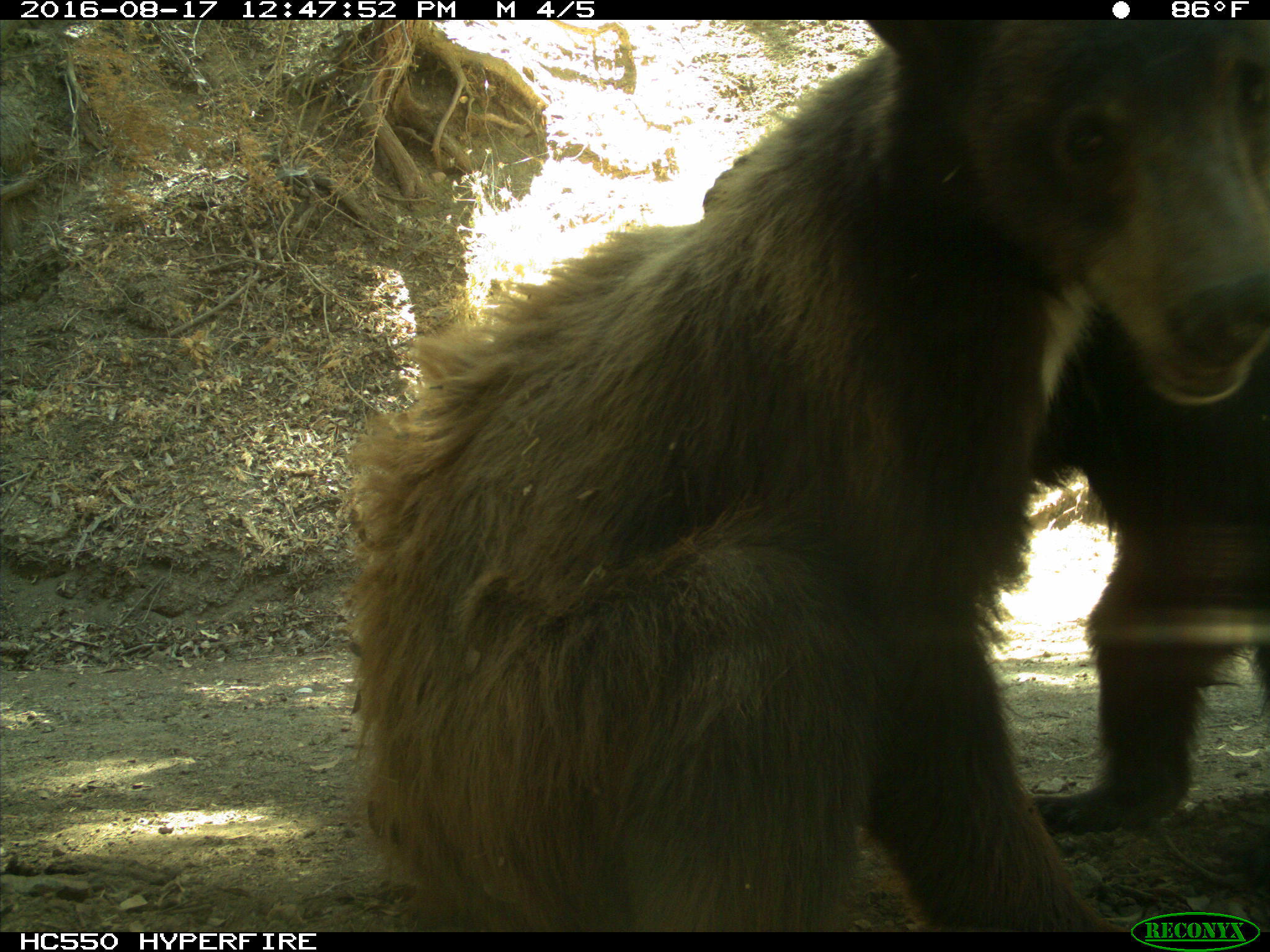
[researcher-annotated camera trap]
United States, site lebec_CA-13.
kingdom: Animalia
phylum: Chordata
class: Mammalia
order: Carnivora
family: Ursidae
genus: Ursus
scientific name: Ursus americanus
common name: american black bear